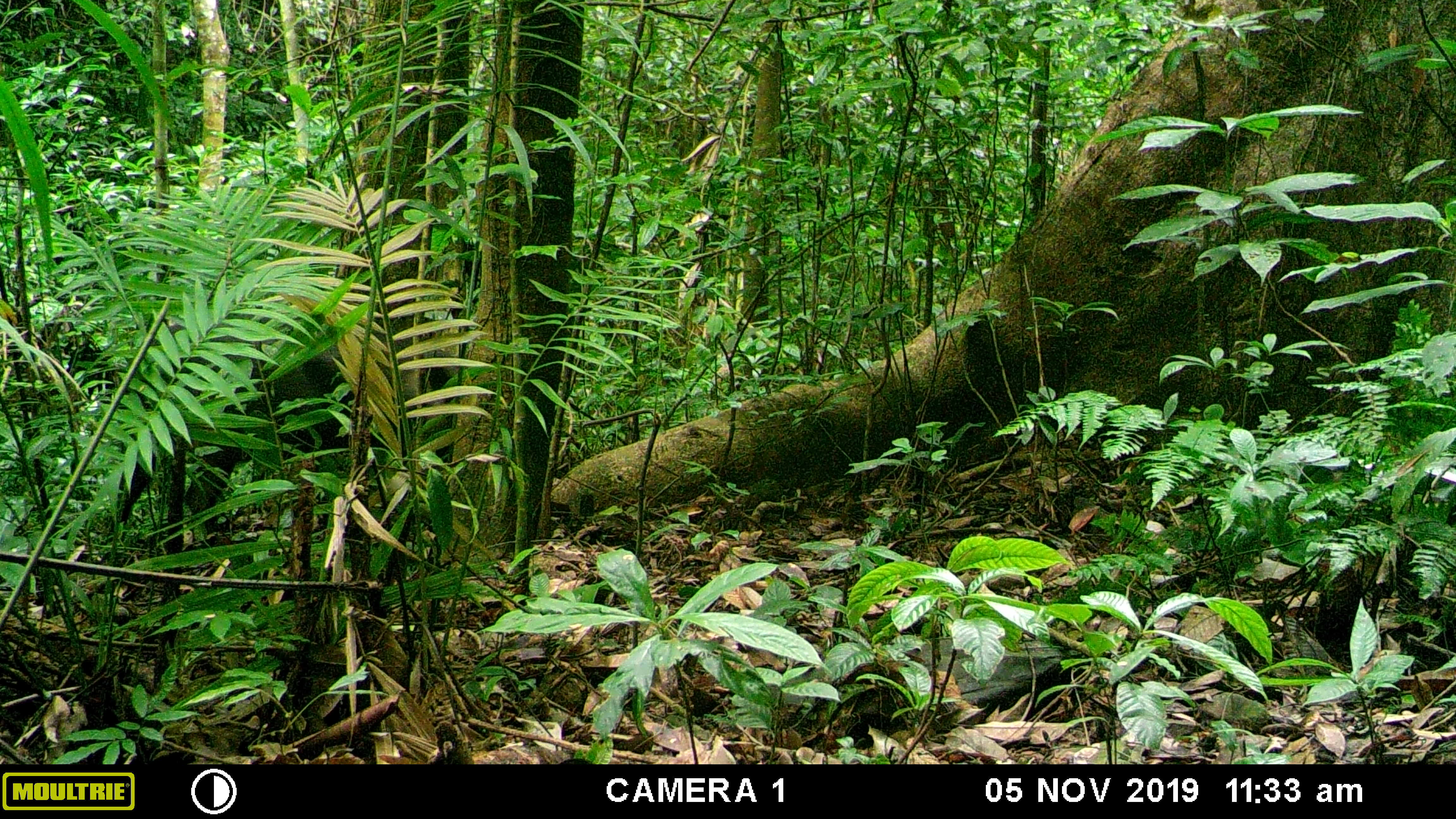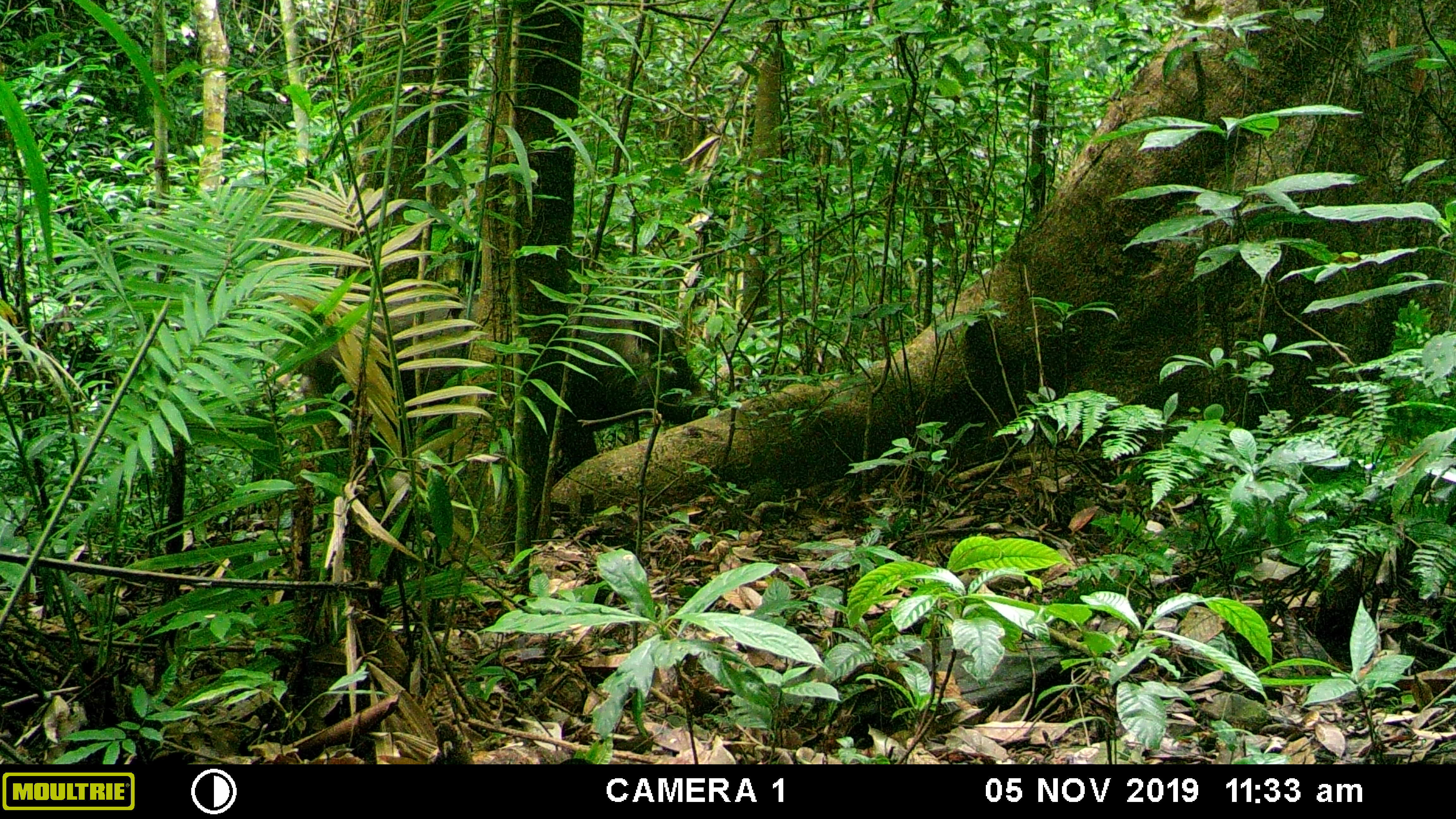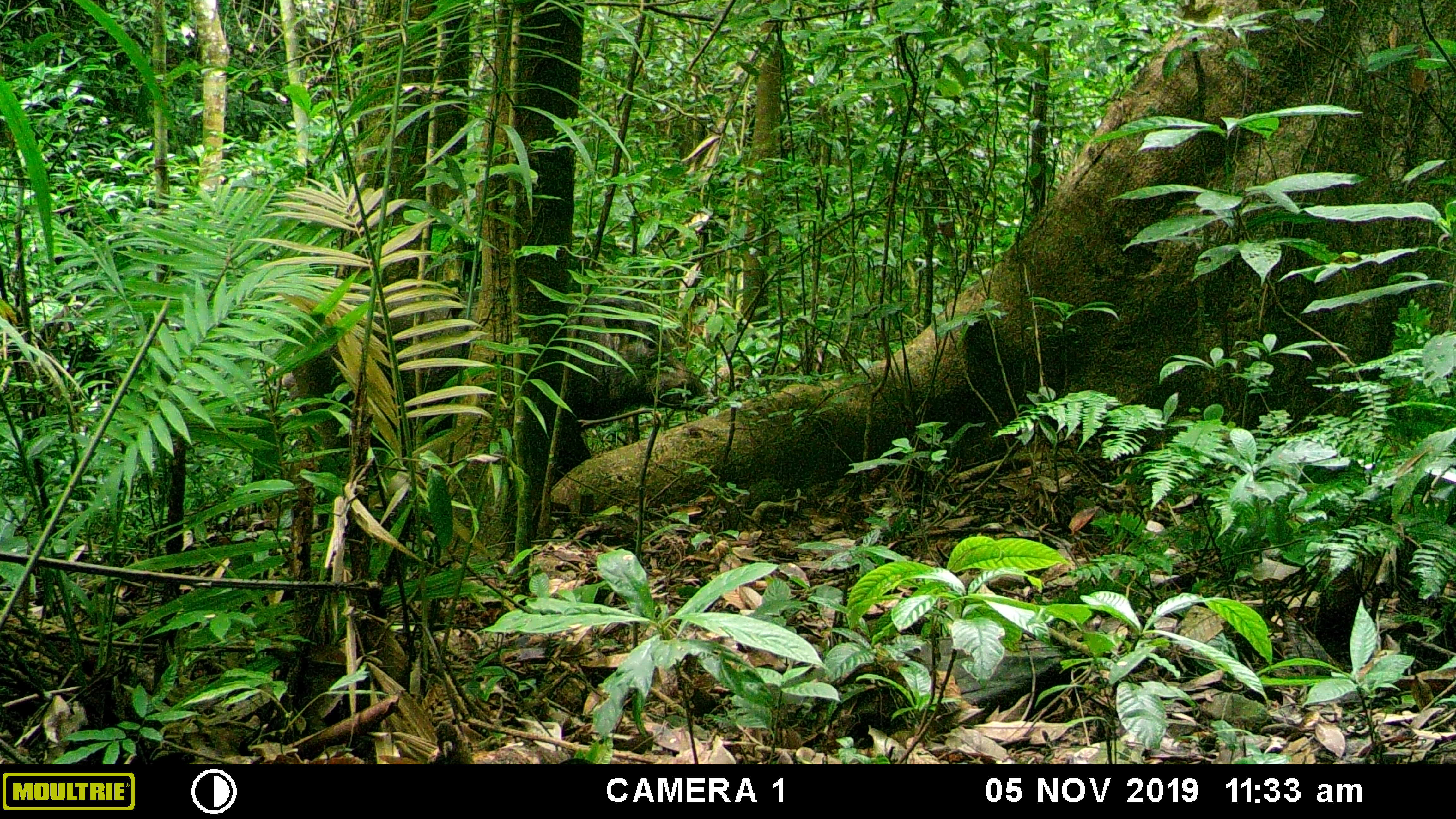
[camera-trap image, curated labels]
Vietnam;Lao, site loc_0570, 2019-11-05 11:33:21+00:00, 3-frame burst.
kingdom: Animalia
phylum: Chordata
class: Mammalia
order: Artiodactyla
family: Suidae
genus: Sus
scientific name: Sus scrofa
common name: eurasian wild pig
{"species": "eurasian wild pig (Sus scrofa)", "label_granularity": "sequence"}